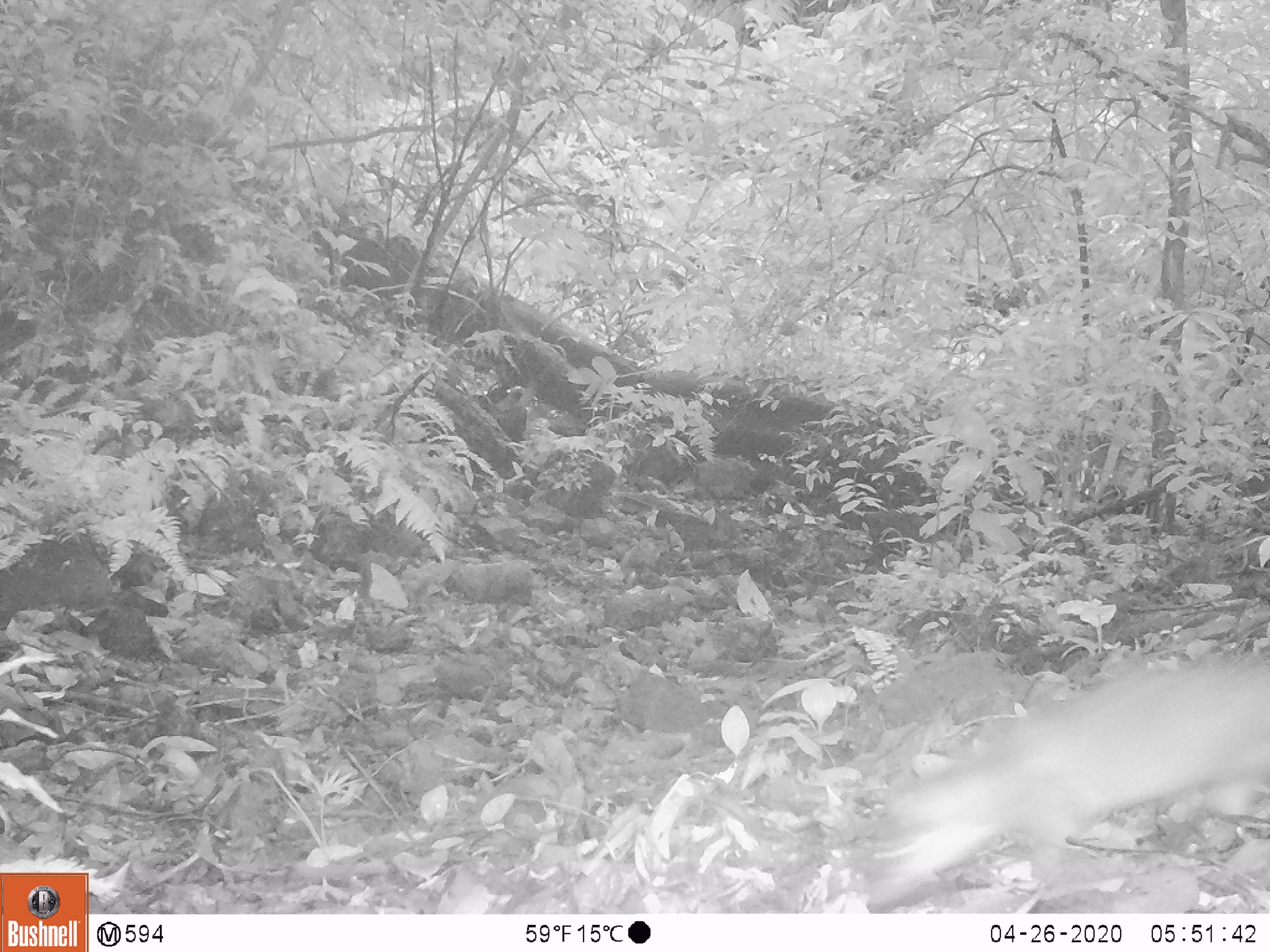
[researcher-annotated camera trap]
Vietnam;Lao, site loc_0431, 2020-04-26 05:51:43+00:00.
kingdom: Animalia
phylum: Chordata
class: Mammalia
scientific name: Mammalia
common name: mammal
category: unidentified small mammal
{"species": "unidentified small mammal (mammal) (Mammalia)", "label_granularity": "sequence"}